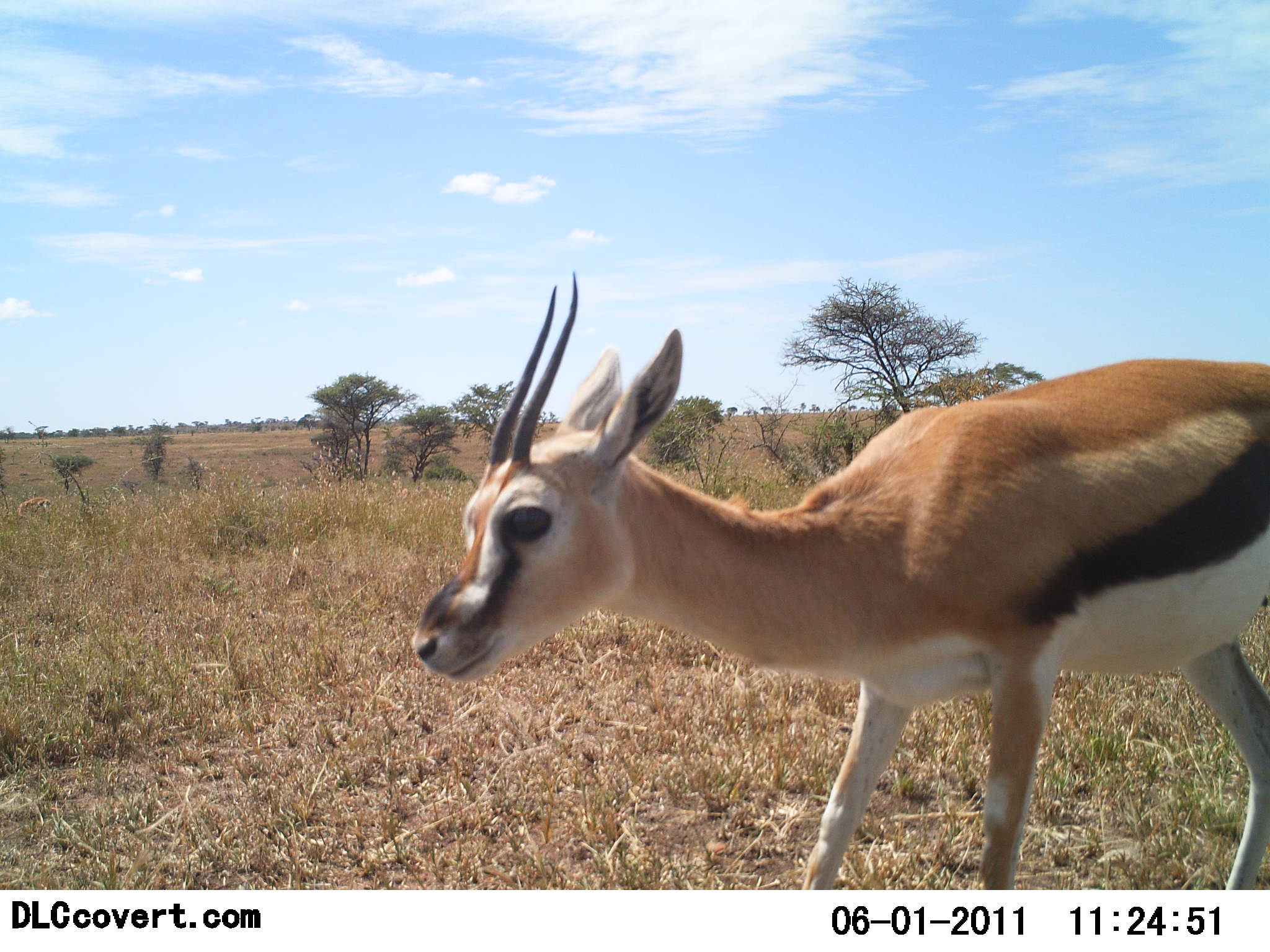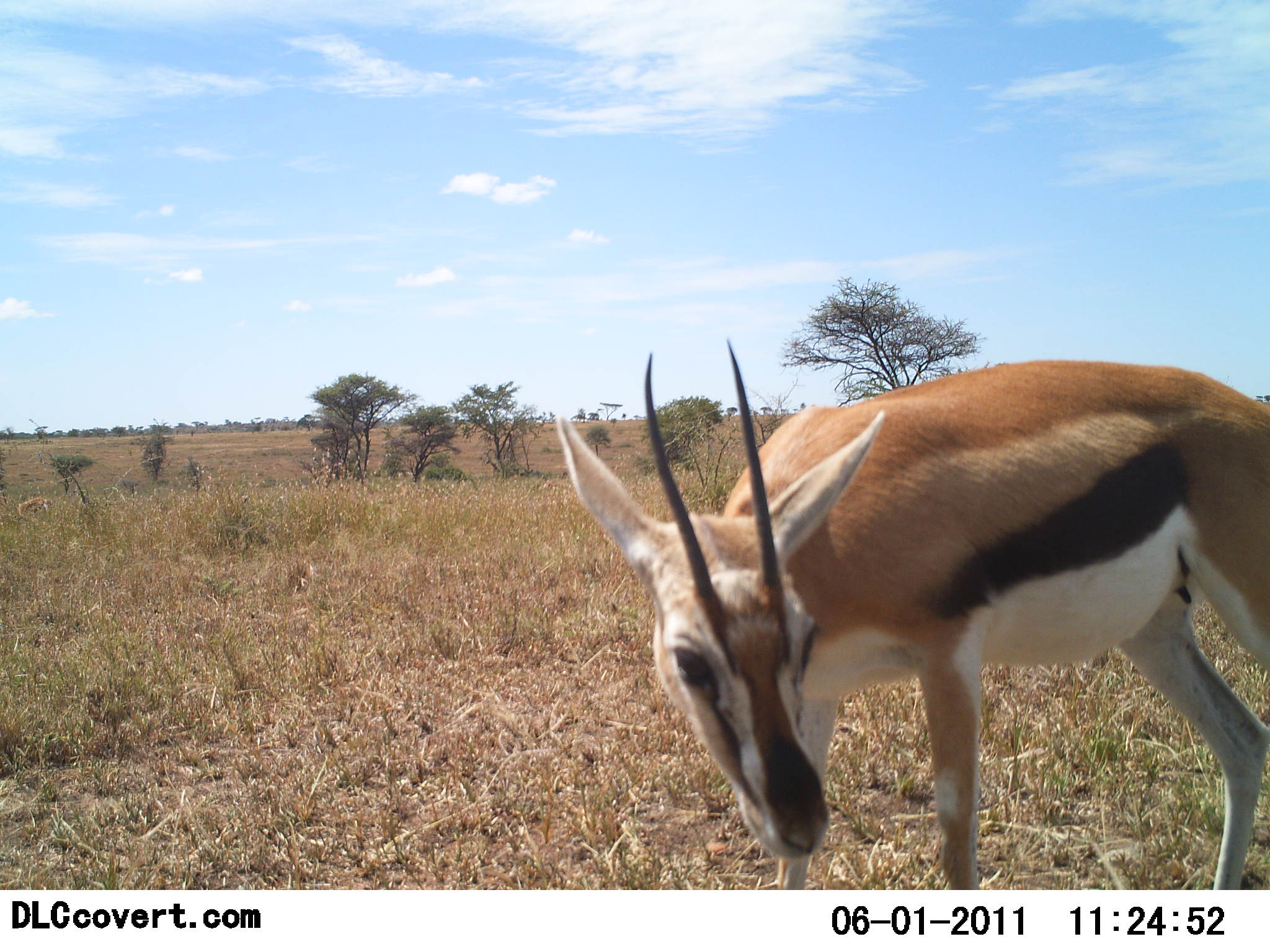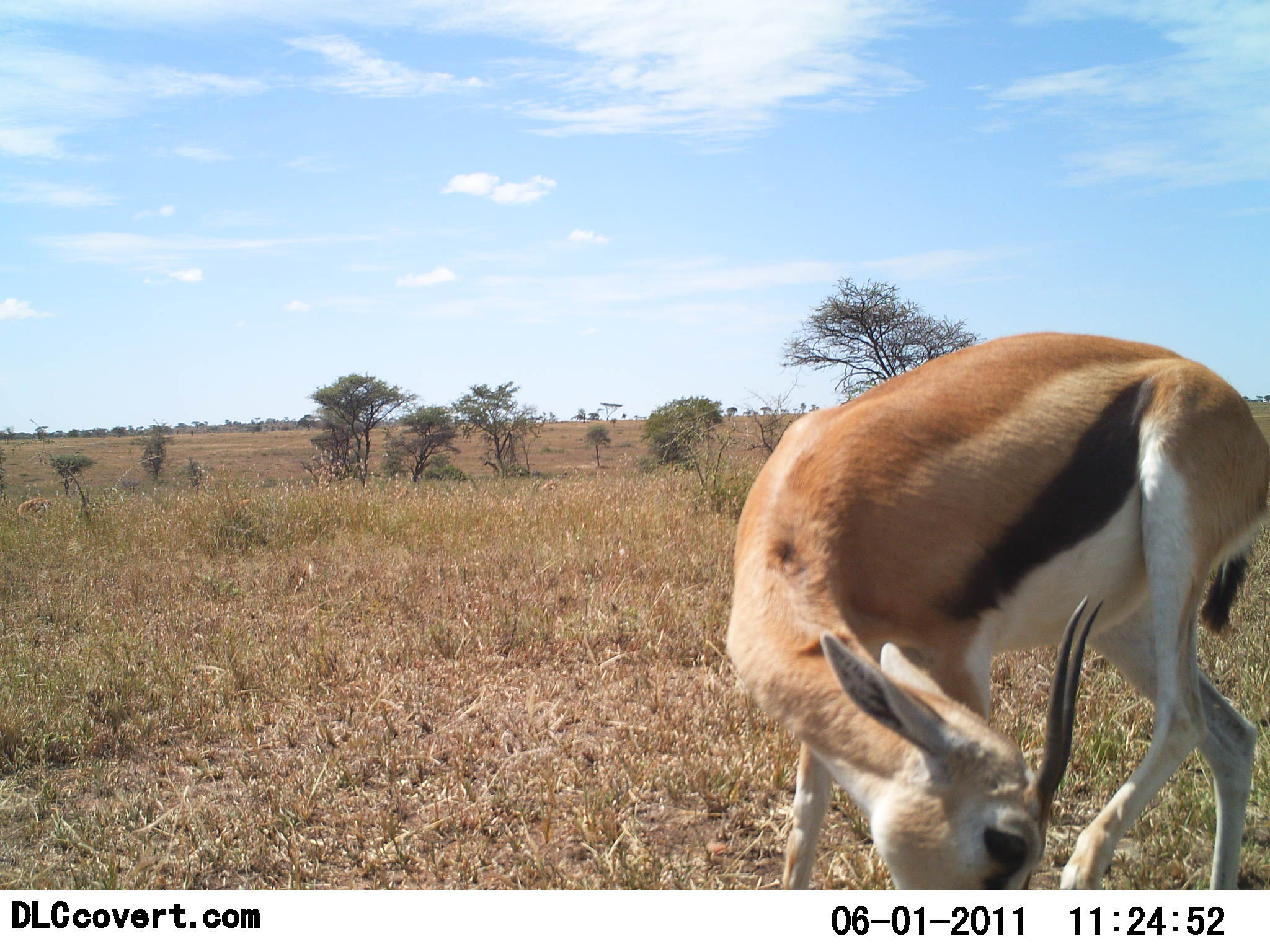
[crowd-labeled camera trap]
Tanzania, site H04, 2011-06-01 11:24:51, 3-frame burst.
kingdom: Animalia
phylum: Chordata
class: Mammalia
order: Artiodactyla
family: Bovidae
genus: Eudorcas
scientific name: Eudorcas thomsonii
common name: thomson's gazelle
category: gazellethomsons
Gazellethomsons (thomson's gazelle) (Eudorcas thomsonii), count 1. Behavior (volunteer vote fractions): standing 54%, resting 8%, moving 31%, interacting 0%. Young present (vote fraction): 0%. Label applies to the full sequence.